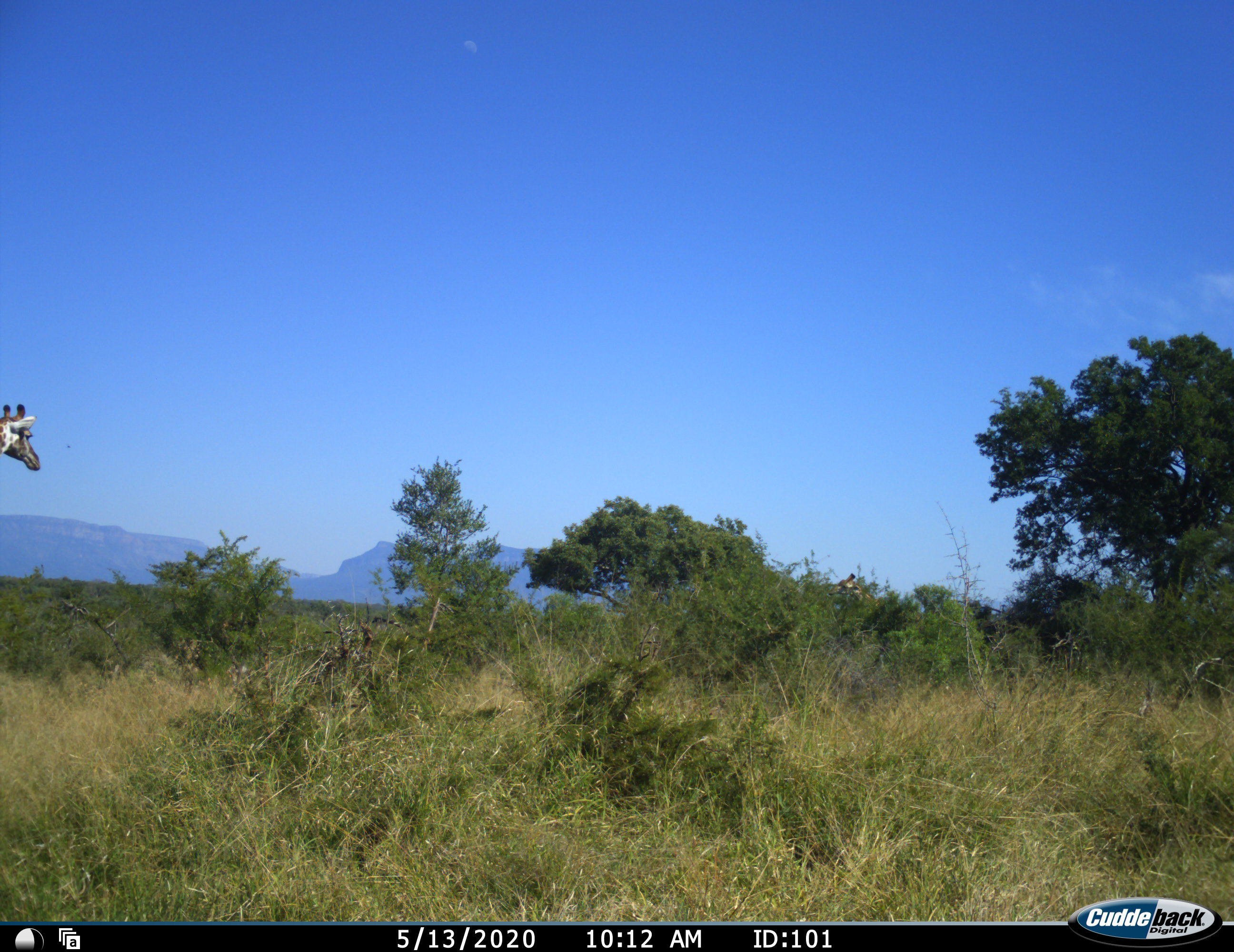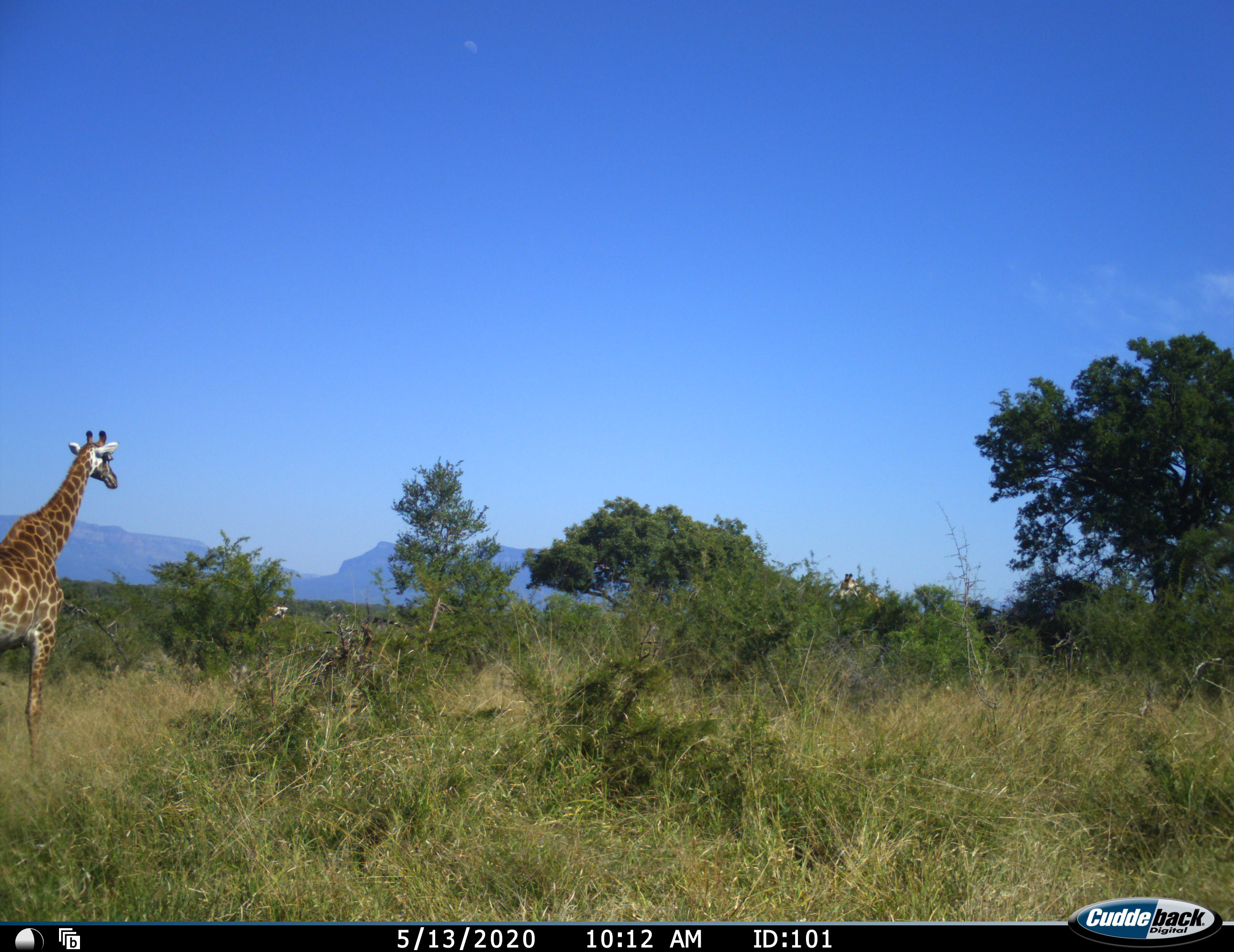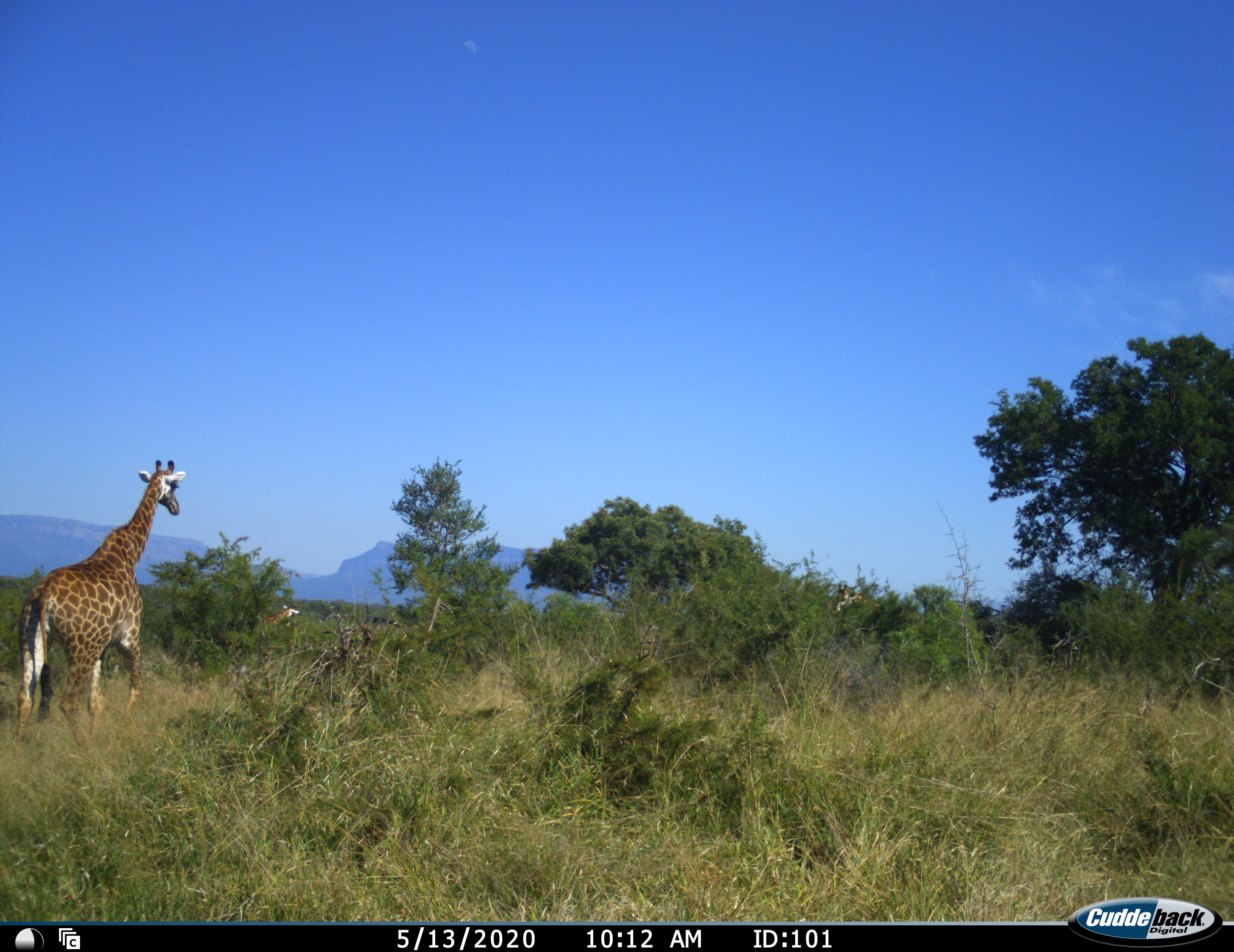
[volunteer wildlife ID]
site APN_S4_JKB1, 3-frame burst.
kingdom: Animalia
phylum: Chordata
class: Mammalia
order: Artiodactyla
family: Giraffidae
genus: Giraffa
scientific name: Giraffa camelopardalis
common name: giraffe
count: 3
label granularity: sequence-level